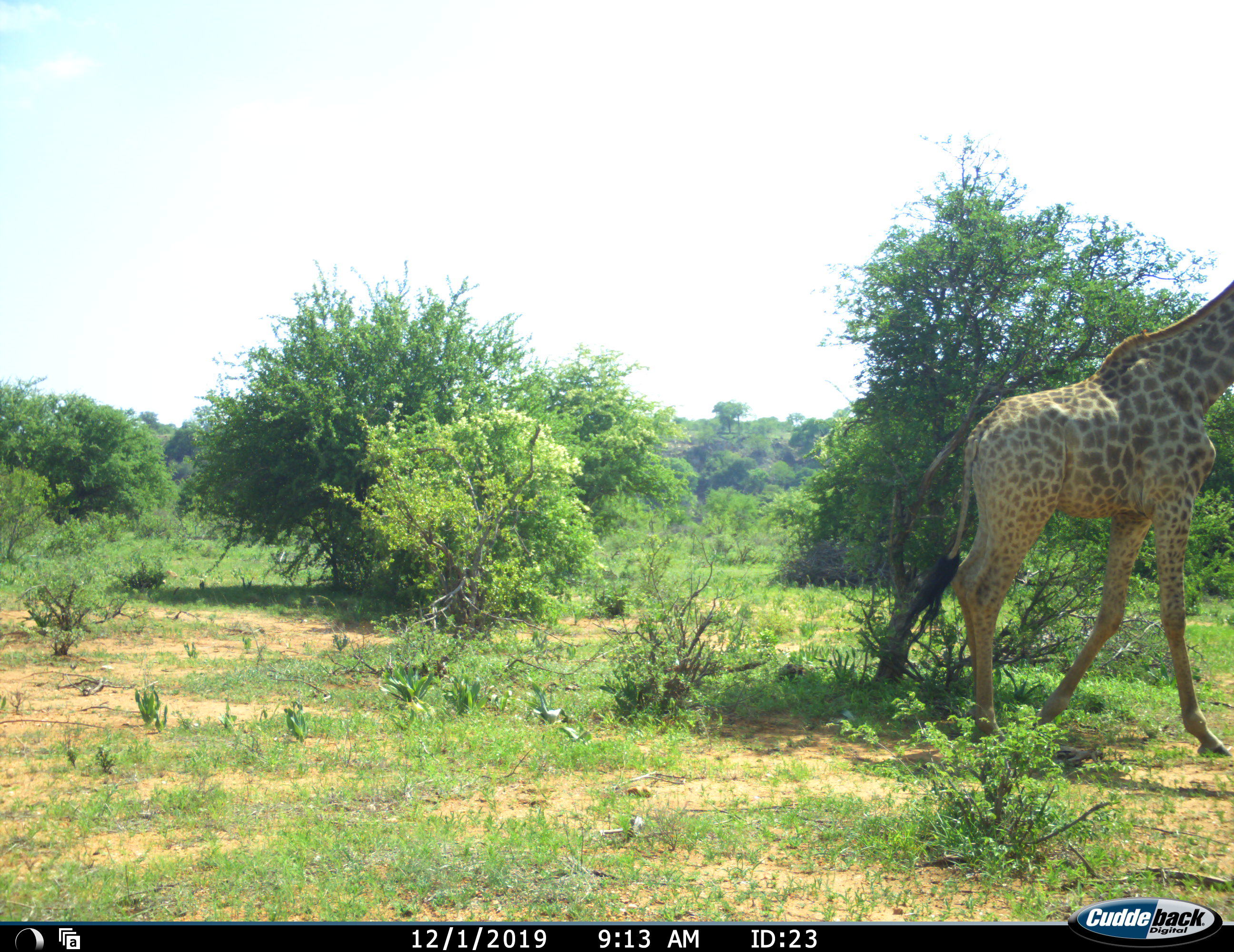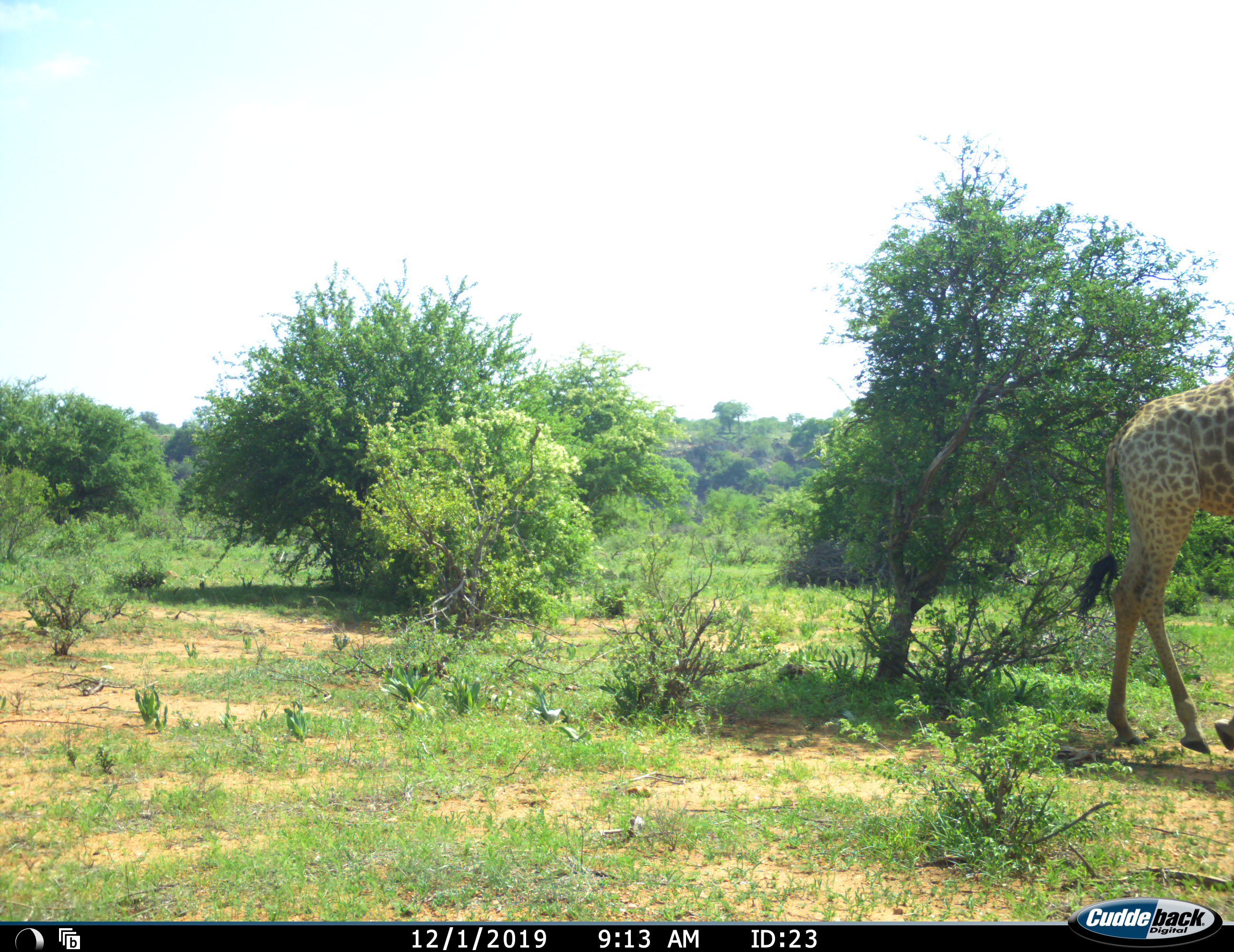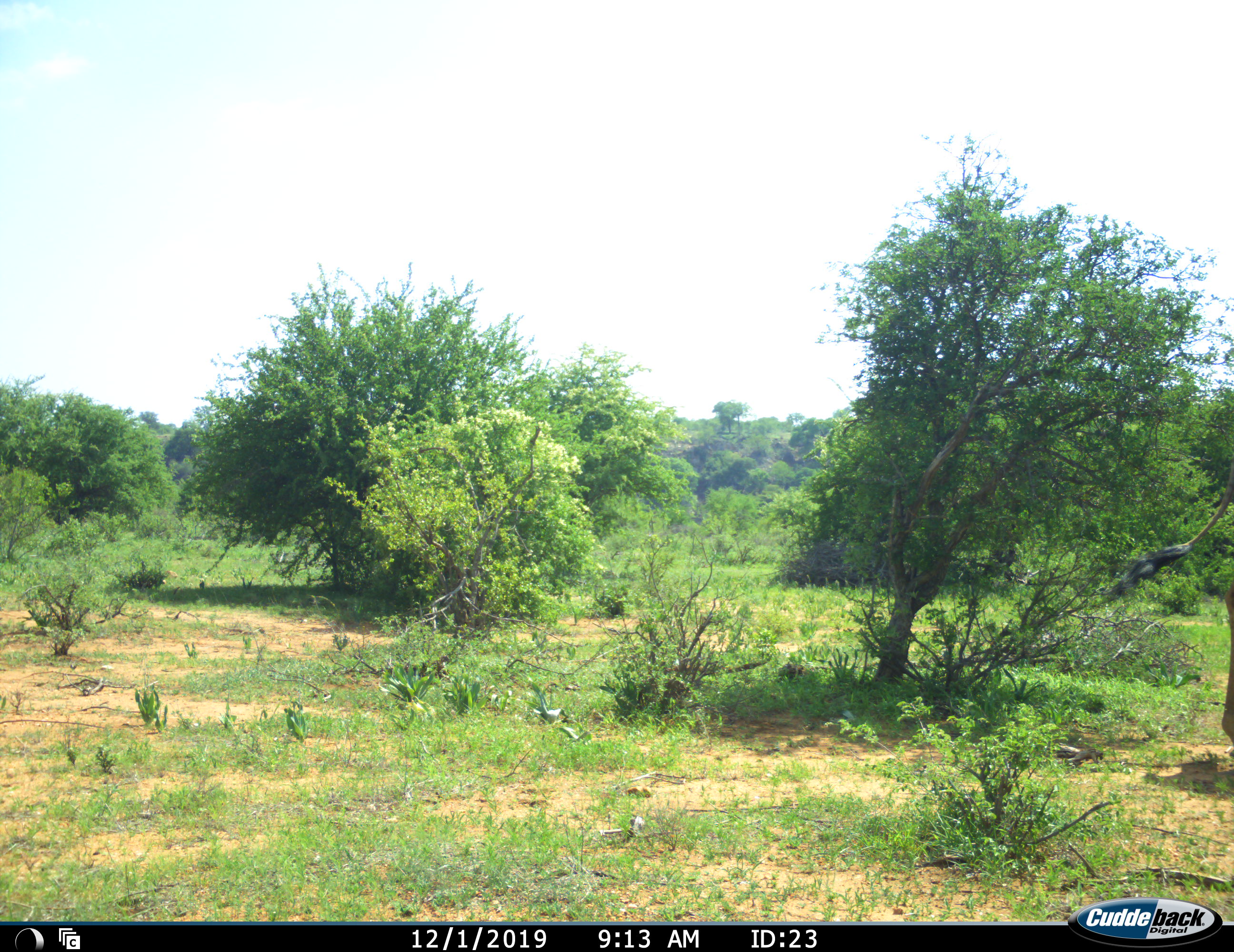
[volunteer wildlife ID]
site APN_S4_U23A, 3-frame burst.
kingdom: Animalia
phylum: Chordata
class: Mammalia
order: Artiodactyla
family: Giraffidae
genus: Giraffa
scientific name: Giraffa camelopardalis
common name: giraffe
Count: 1.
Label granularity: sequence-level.